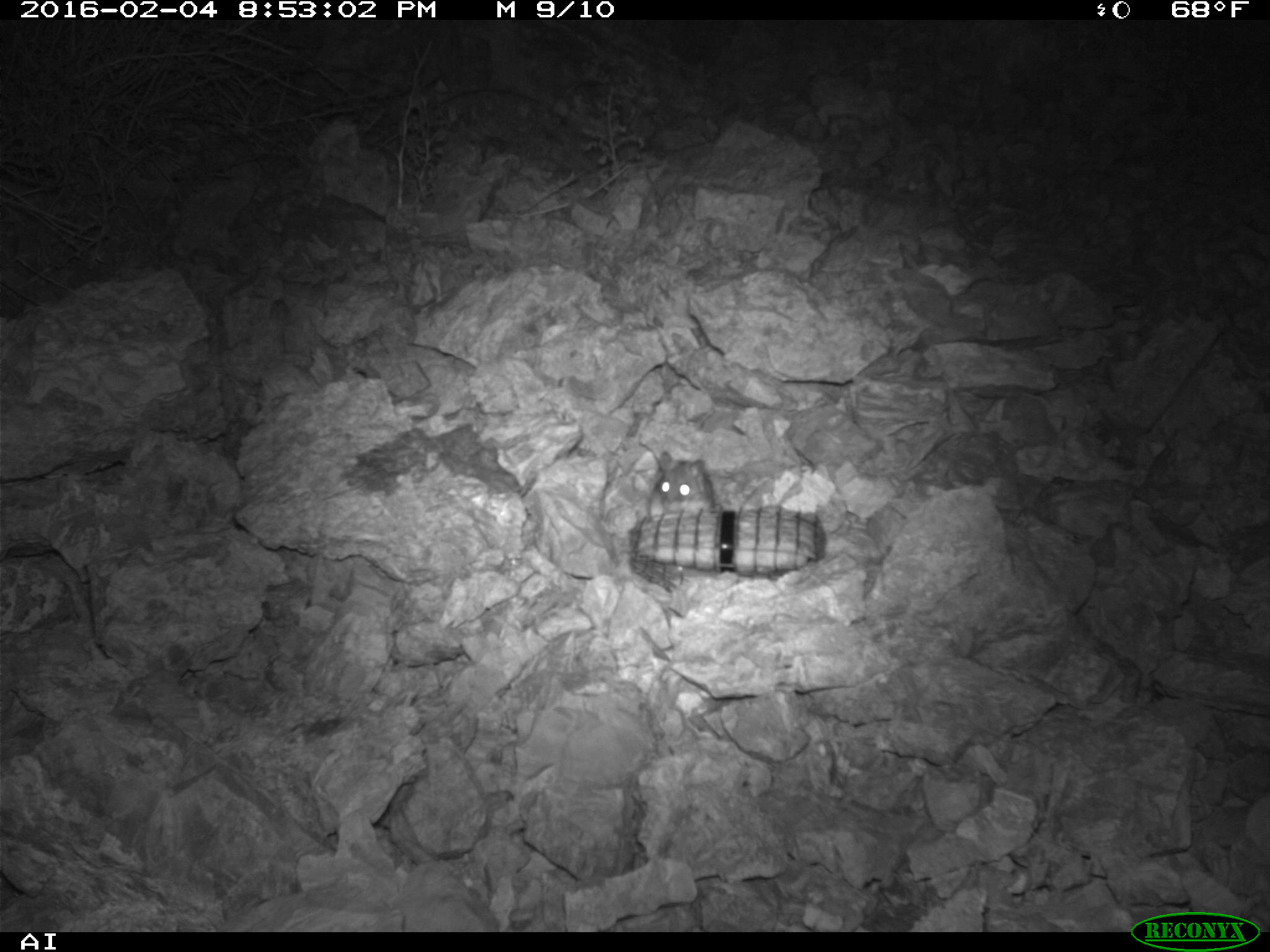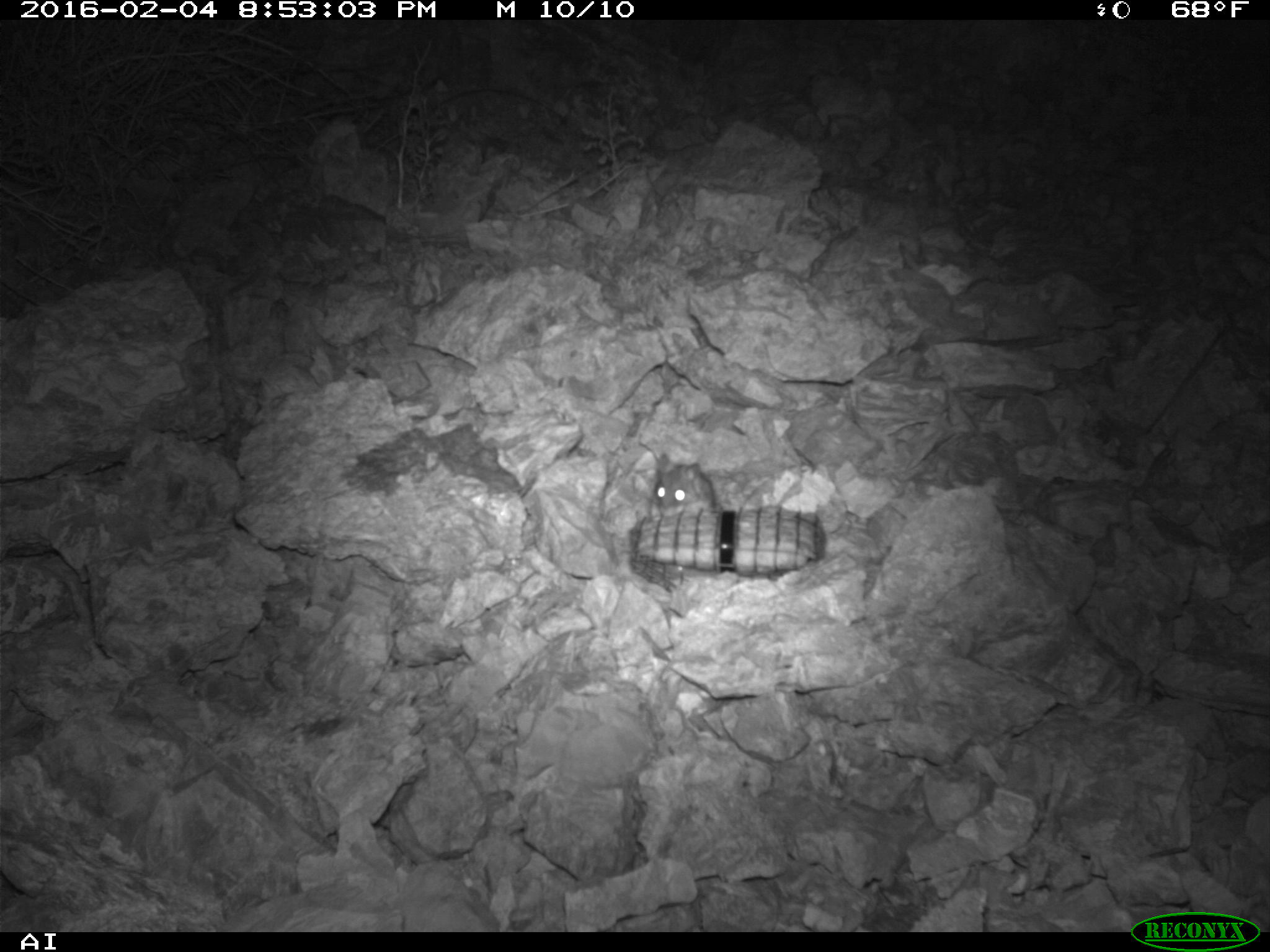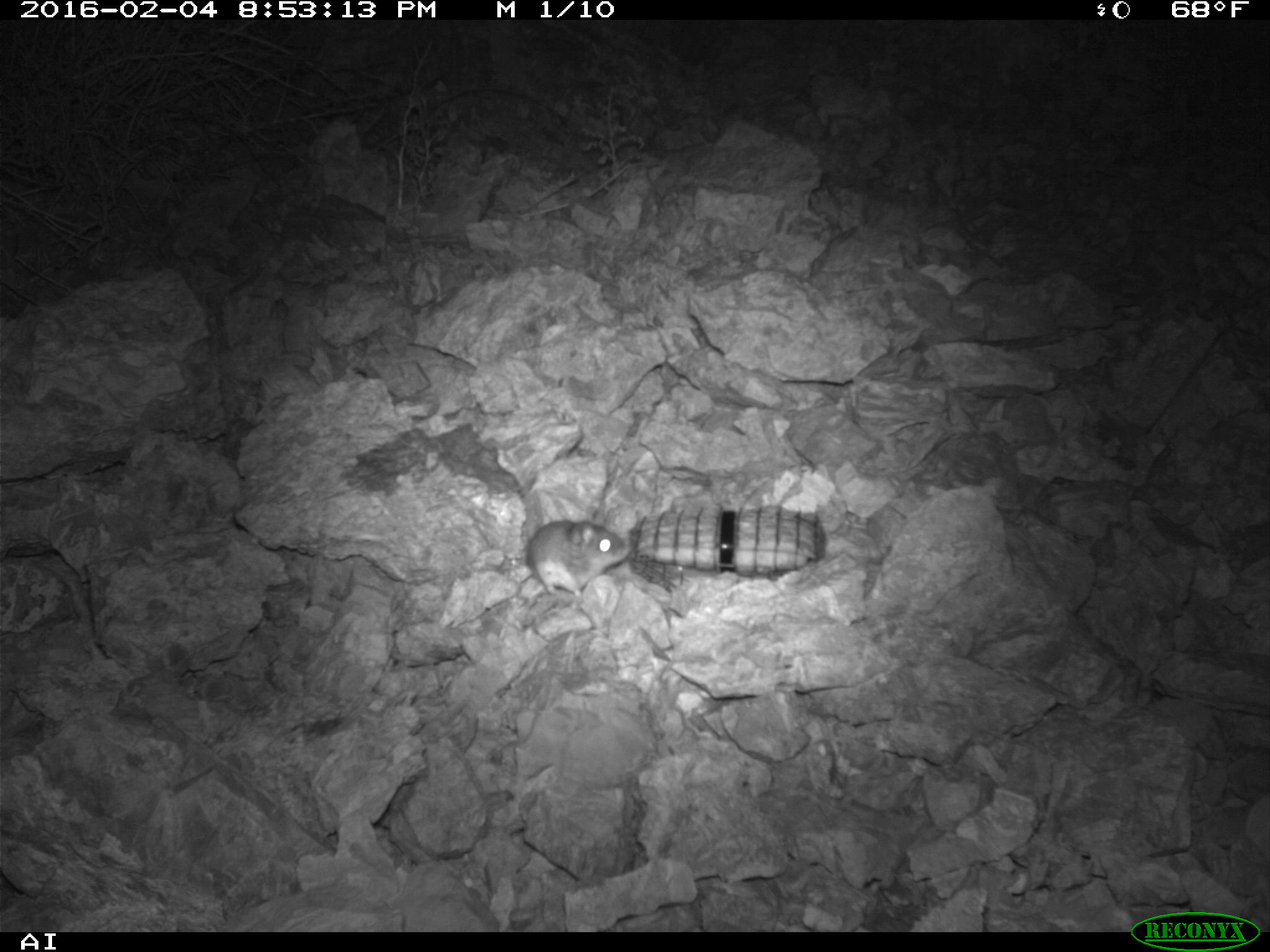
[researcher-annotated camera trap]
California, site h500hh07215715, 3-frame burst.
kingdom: Animalia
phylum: Chordata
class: Mammalia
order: Rodentia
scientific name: Rodentia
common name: rodent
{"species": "rodent (Rodentia)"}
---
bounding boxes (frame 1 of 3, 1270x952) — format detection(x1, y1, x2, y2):
rodent: detection(645, 449, 718, 519)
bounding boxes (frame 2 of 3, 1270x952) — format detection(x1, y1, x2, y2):
rodent: detection(649, 453, 715, 518)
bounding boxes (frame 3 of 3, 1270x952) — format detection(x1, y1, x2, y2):
rodent: detection(523, 508, 630, 596)